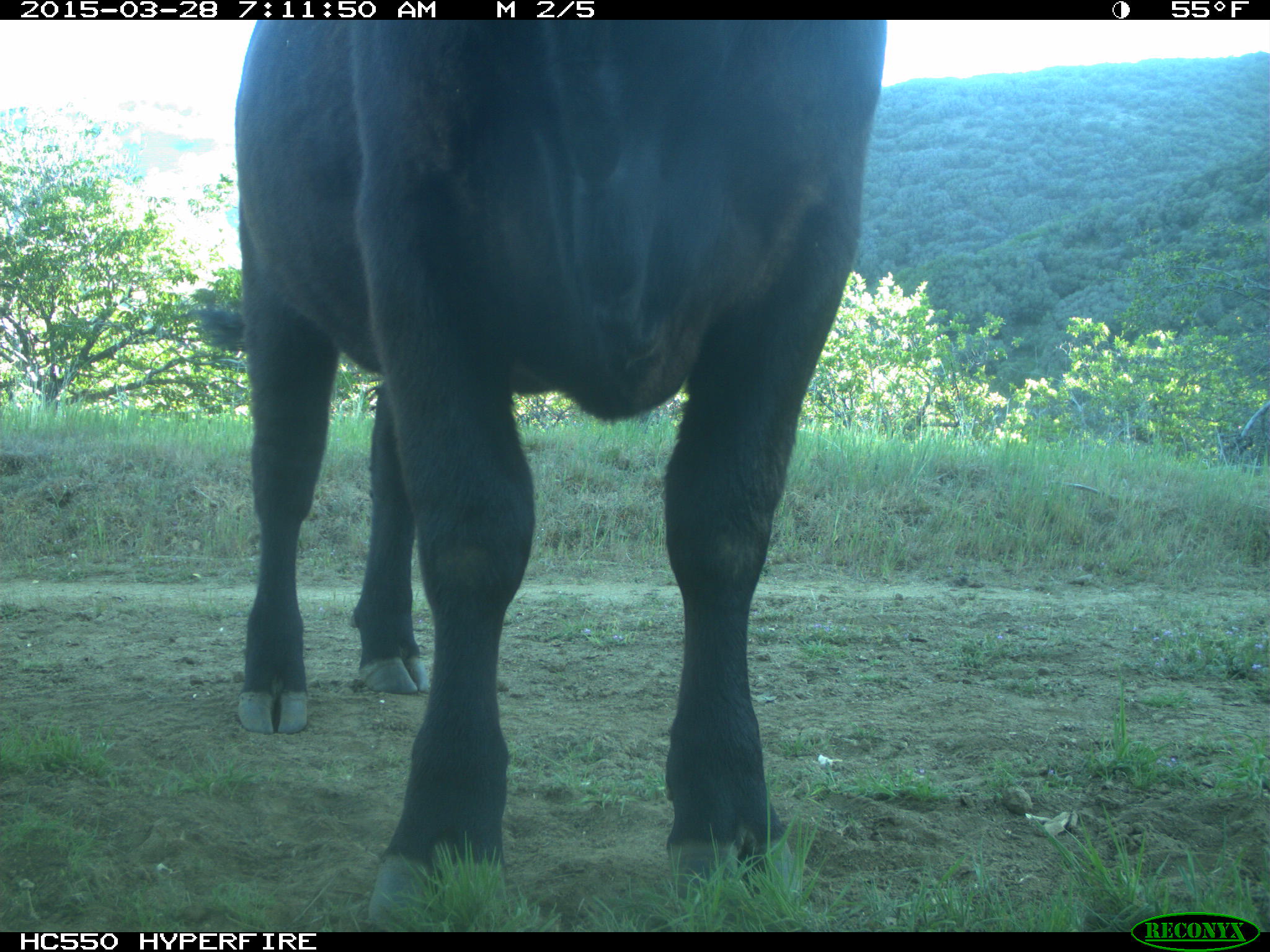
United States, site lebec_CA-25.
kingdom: Animalia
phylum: Chordata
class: Mammalia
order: Artiodactyla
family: Bovidae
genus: Bos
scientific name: Bos taurus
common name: domestic cow